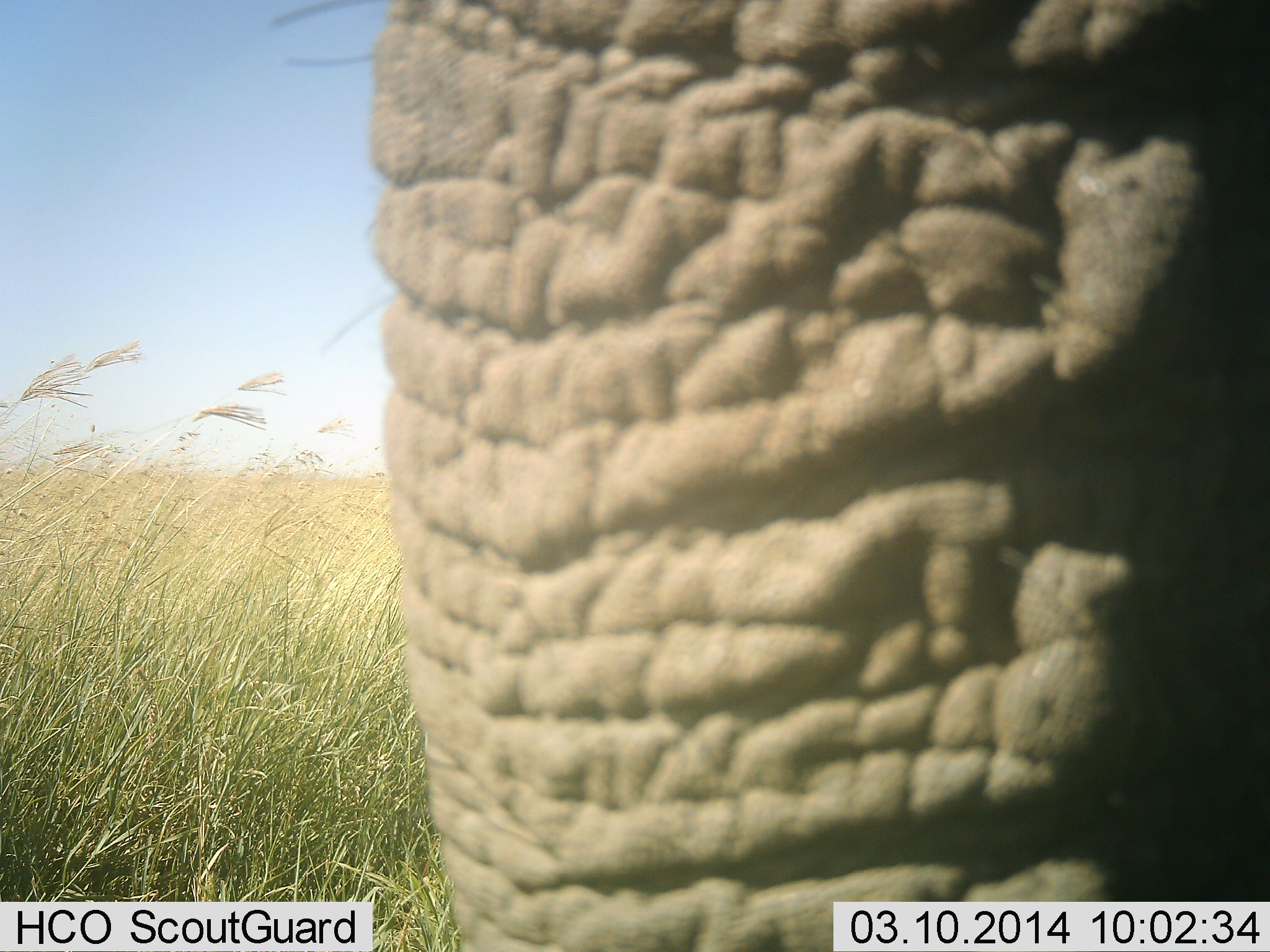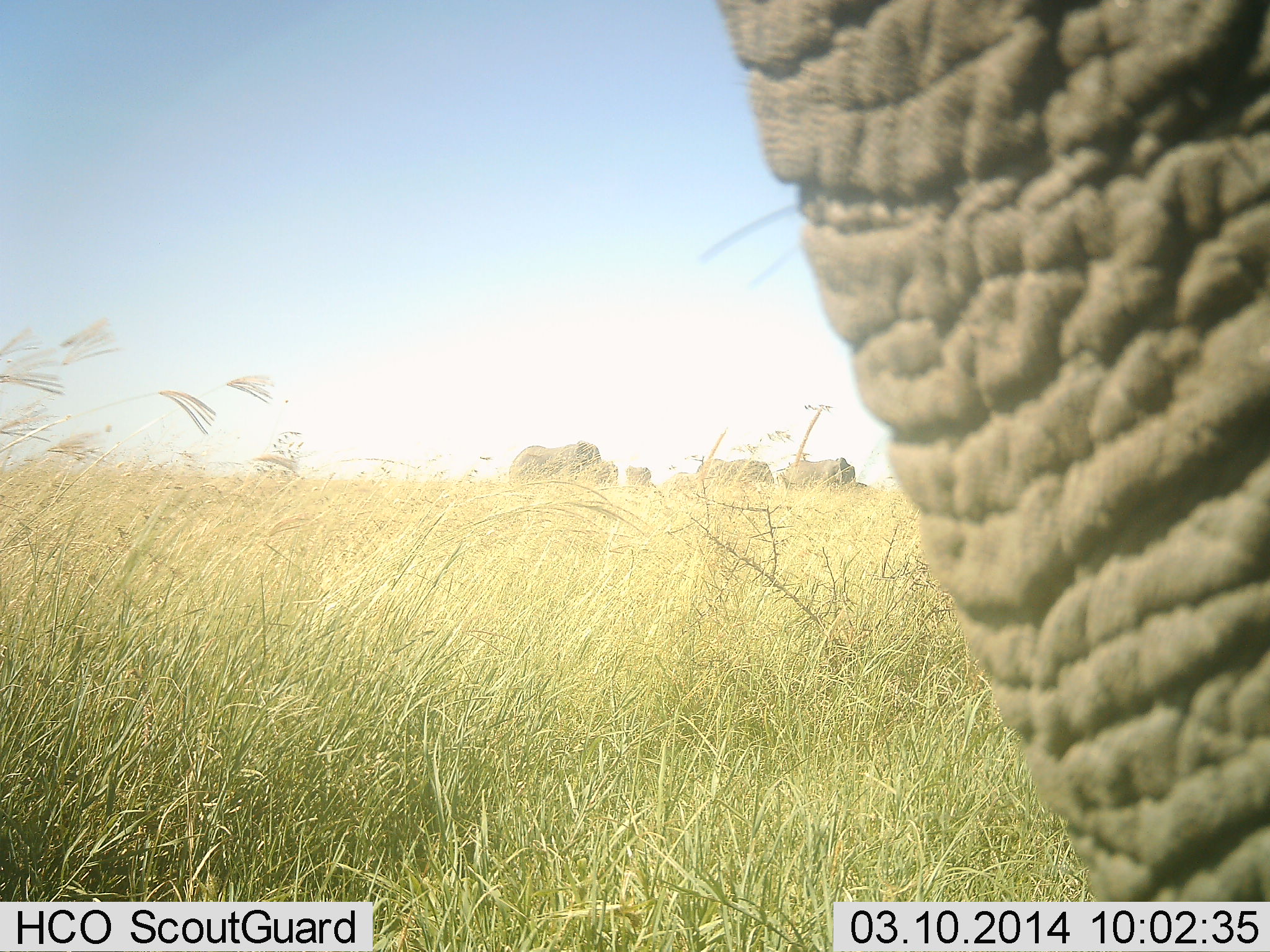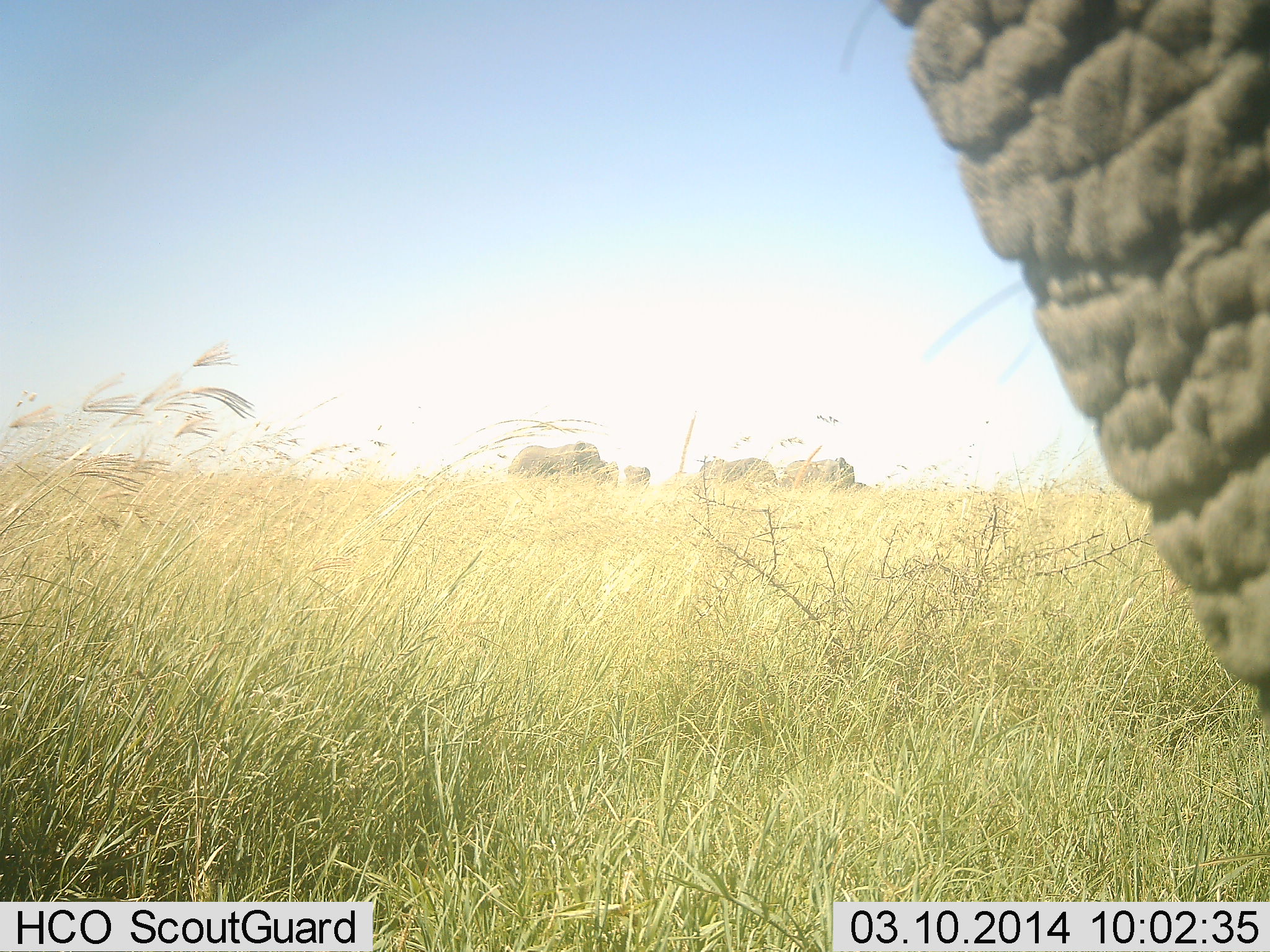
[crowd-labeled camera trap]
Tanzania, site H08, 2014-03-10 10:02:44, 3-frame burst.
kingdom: Animalia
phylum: Chordata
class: Mammalia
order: Proboscidea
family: Elephantidae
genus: Loxodonta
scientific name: Loxodonta africana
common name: african bush elephant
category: elephant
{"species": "elephant (african bush elephant) (Loxodonta africana)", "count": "6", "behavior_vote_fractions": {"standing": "71%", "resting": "5%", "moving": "34%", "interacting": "16%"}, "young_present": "8%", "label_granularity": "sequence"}